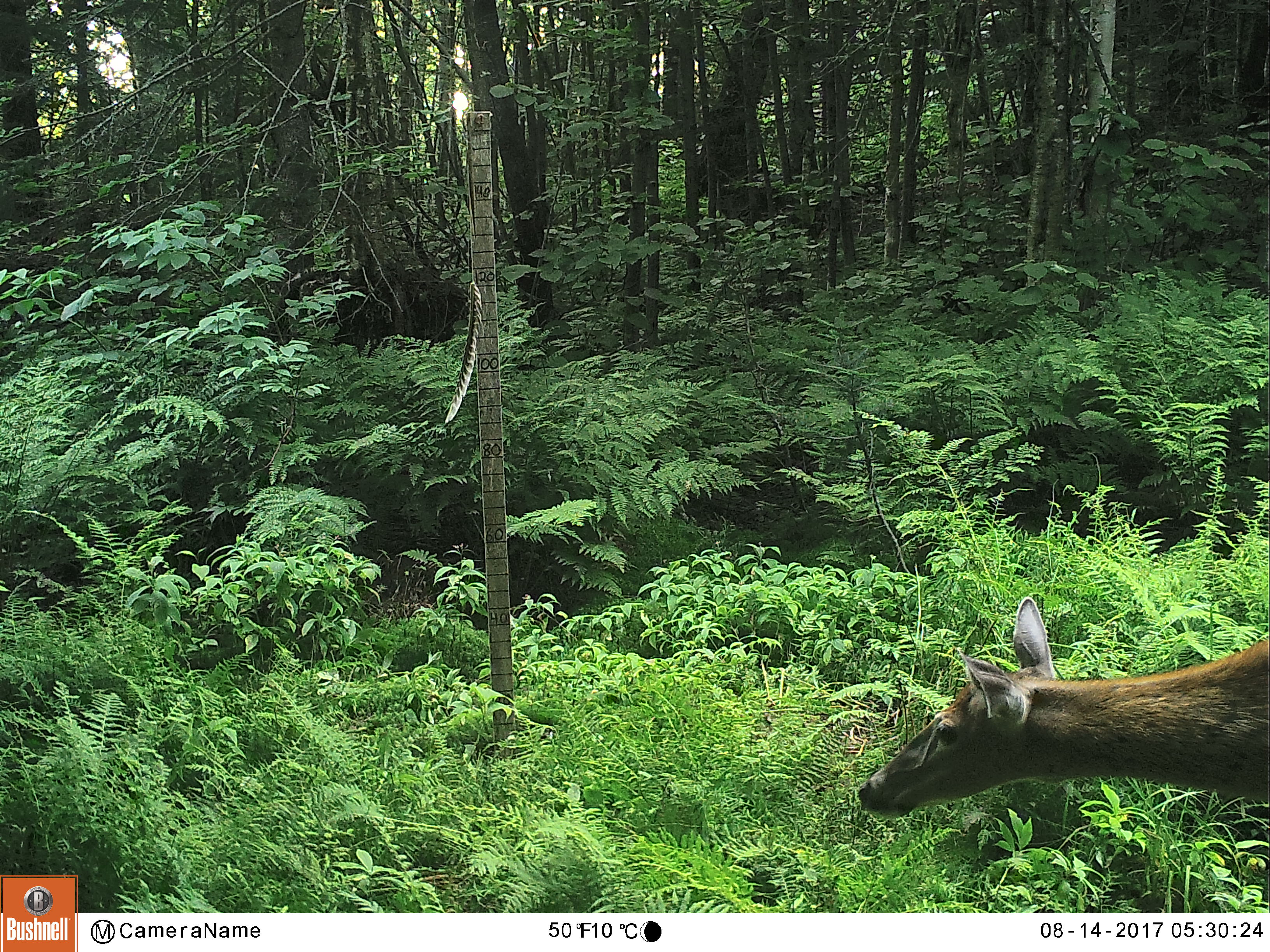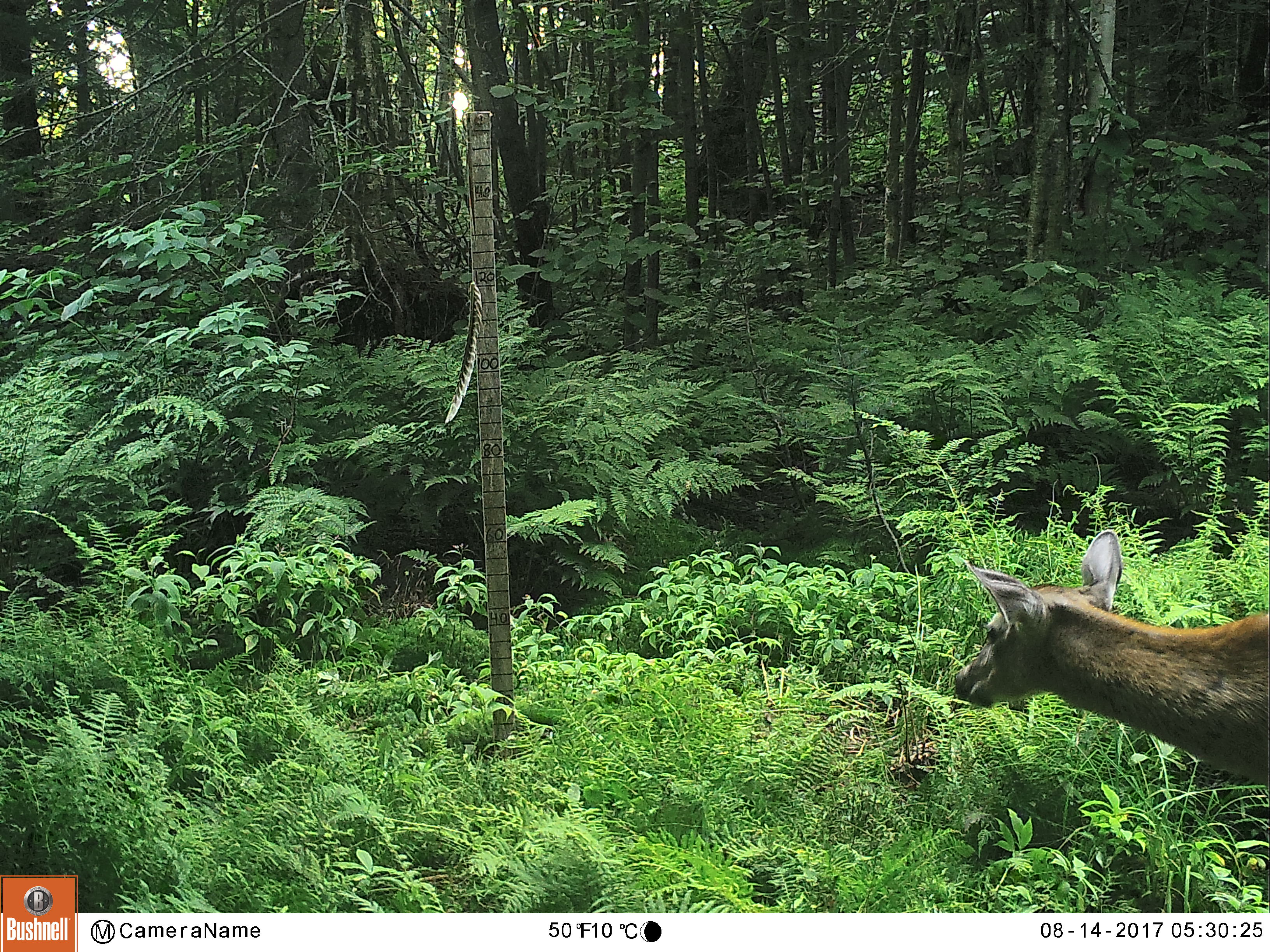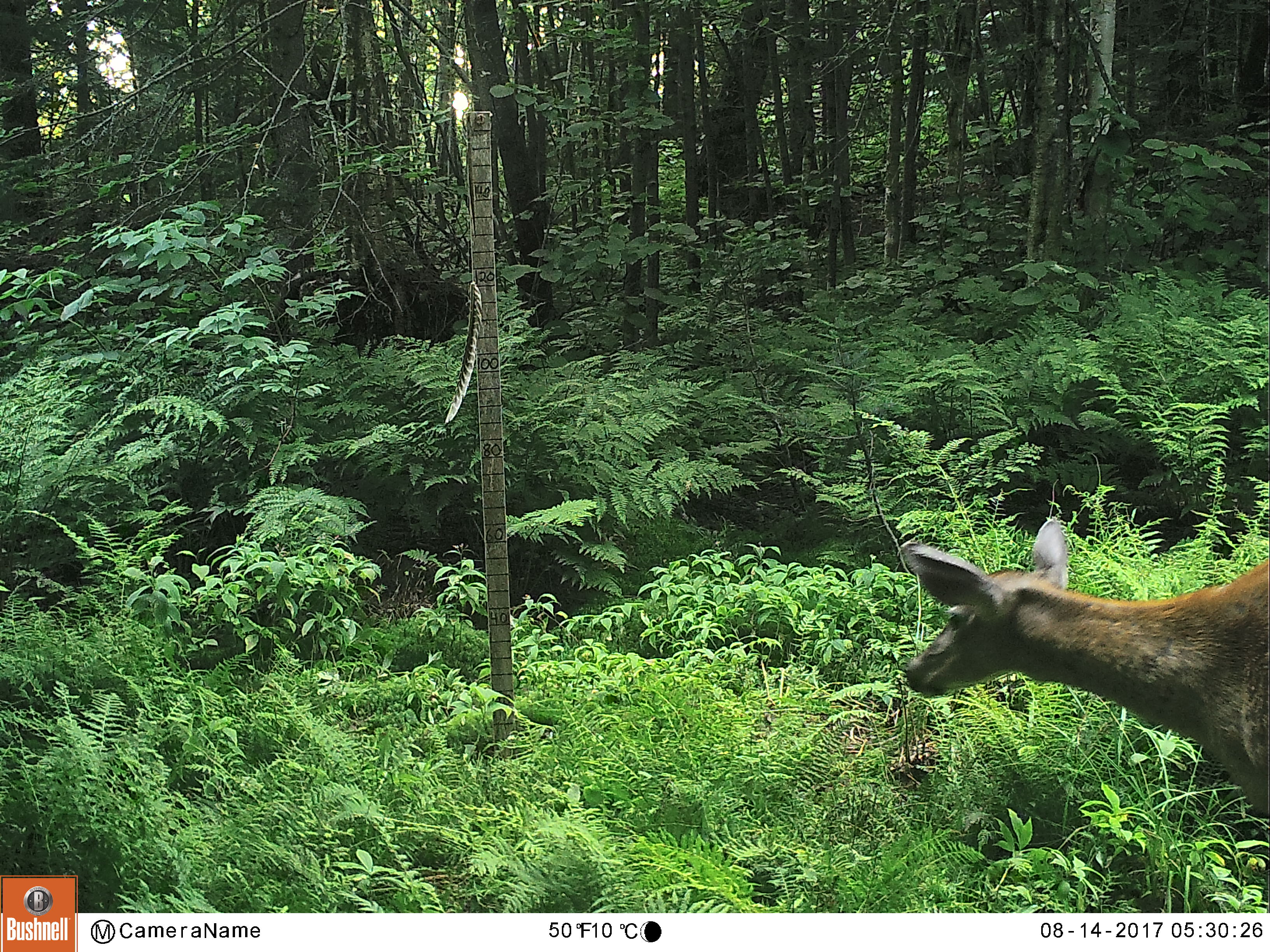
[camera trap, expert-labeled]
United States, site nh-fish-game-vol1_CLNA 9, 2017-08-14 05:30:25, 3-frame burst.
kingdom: Animalia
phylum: Chordata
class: Mammalia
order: Artiodactyla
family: Cervidae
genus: Odocoileus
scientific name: Odocoileus virginianus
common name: white-tailed deer